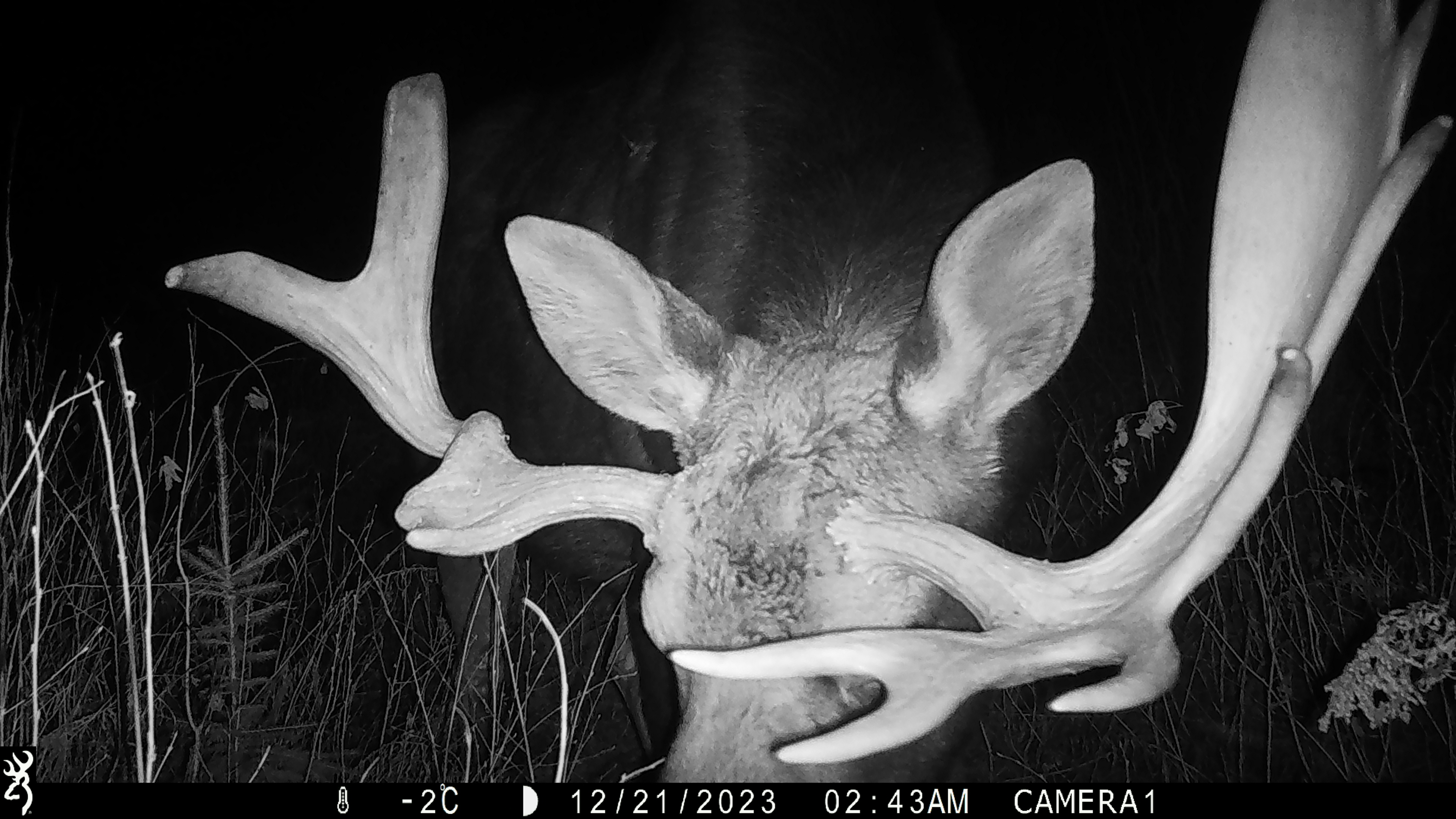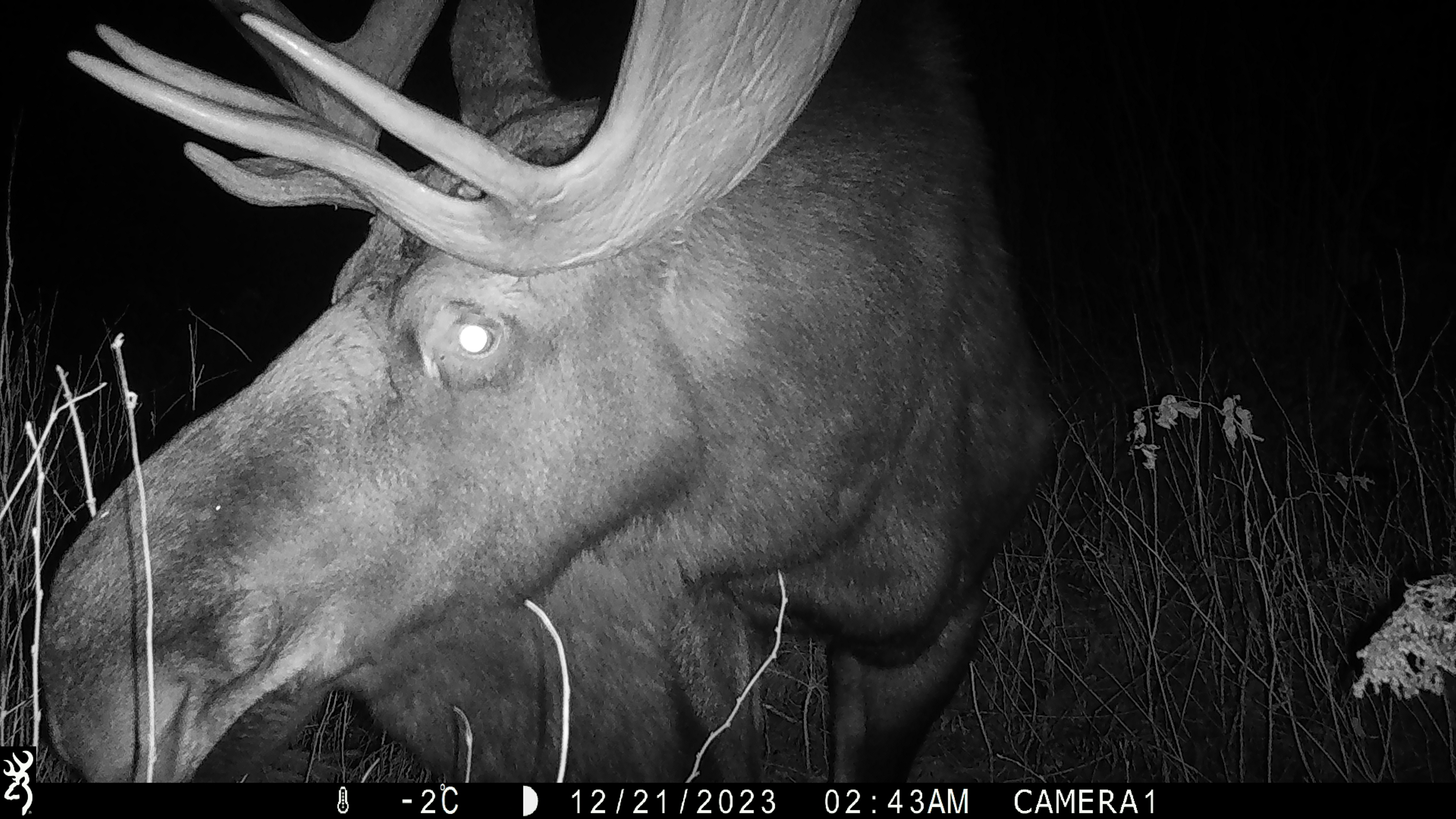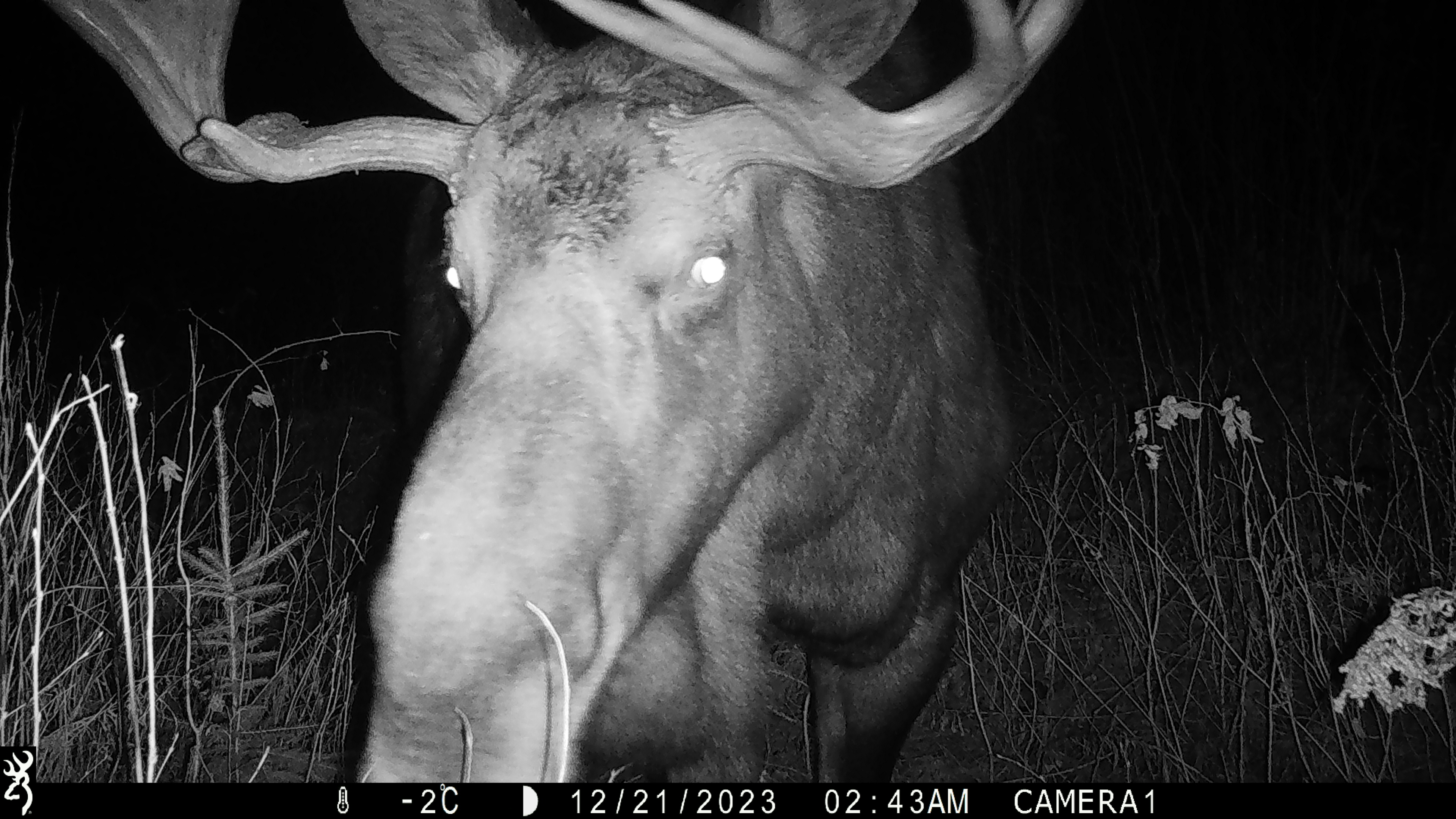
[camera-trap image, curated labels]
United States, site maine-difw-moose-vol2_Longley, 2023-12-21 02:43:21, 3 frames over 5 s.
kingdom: Animalia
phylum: Chordata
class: Mammalia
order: Artiodactyla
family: Cervidae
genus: Alces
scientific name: Alces alces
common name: moose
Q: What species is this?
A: Moose (Alces alces).